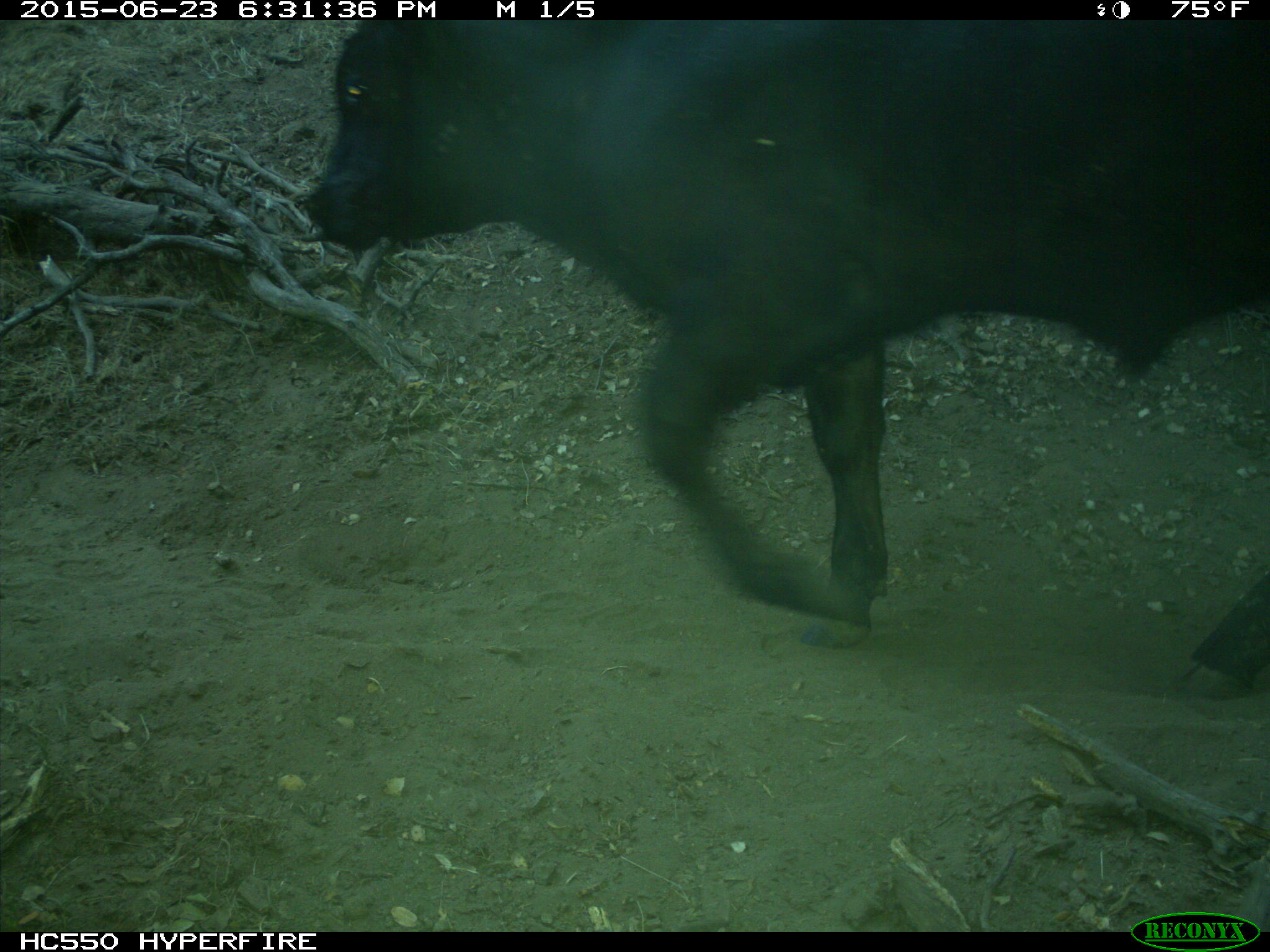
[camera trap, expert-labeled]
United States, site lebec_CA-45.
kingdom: Animalia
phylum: Chordata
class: Mammalia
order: Artiodactyla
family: Bovidae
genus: Bos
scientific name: Bos taurus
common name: domestic cow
Bos taurus (domestic cow).